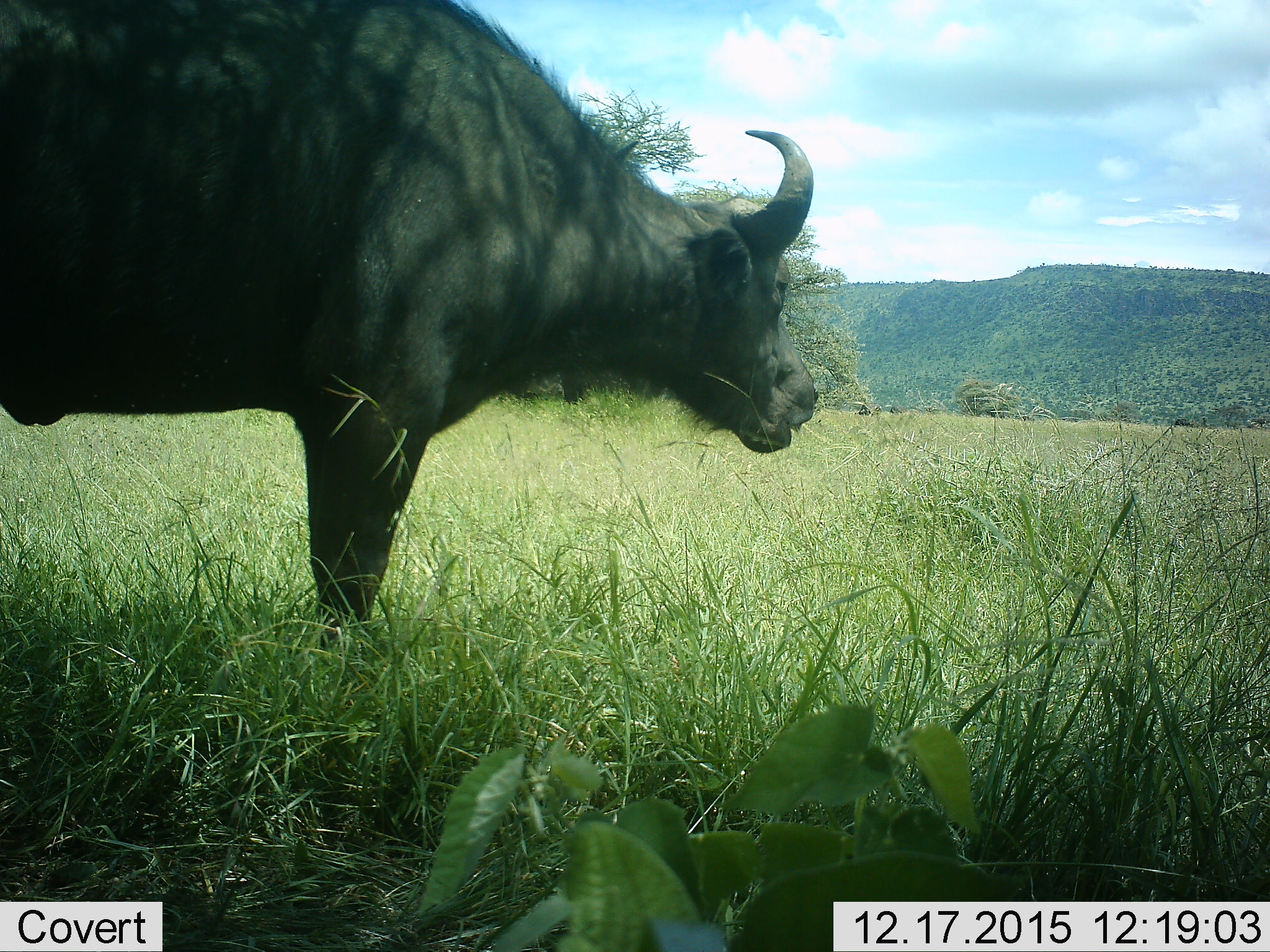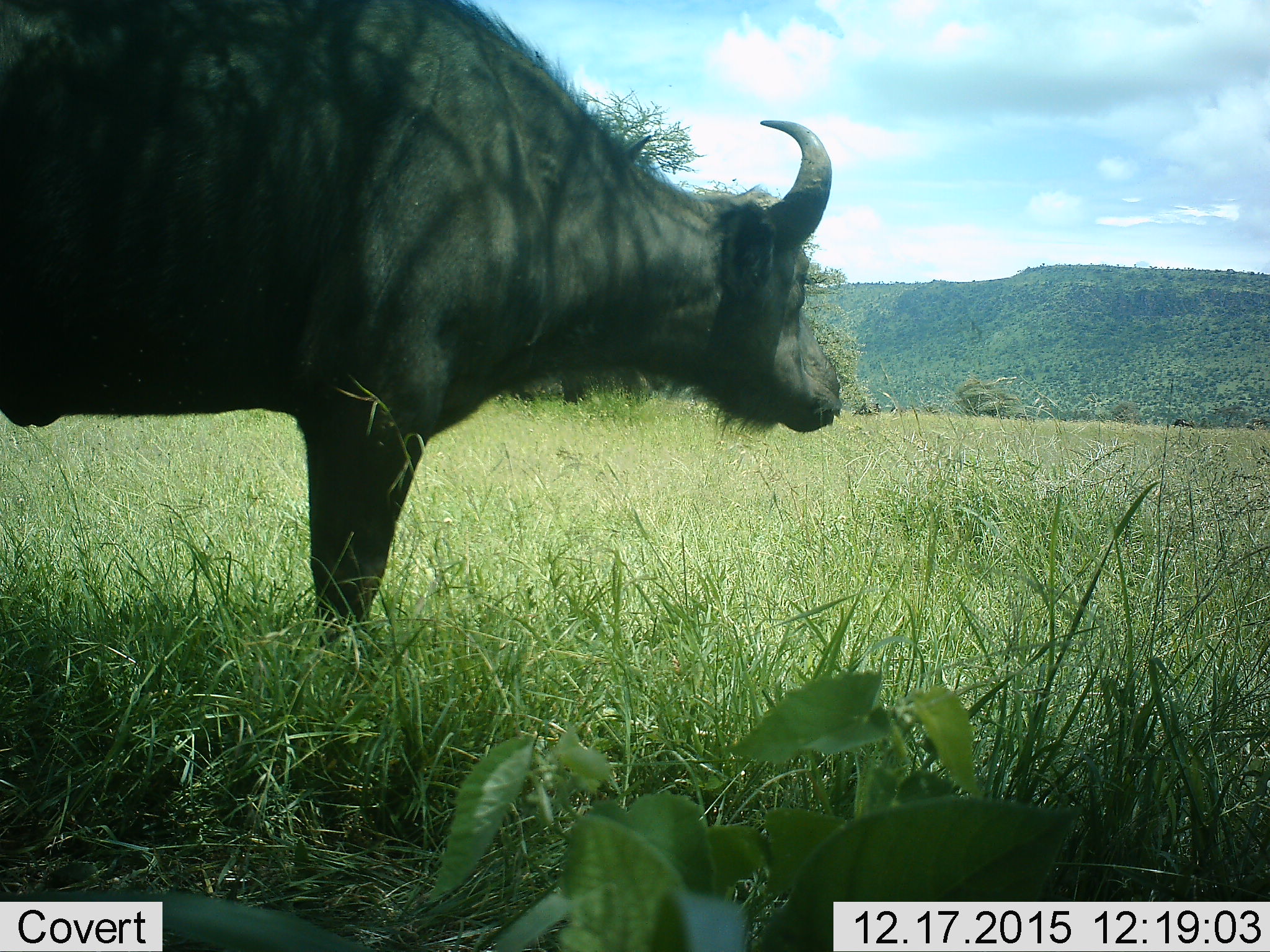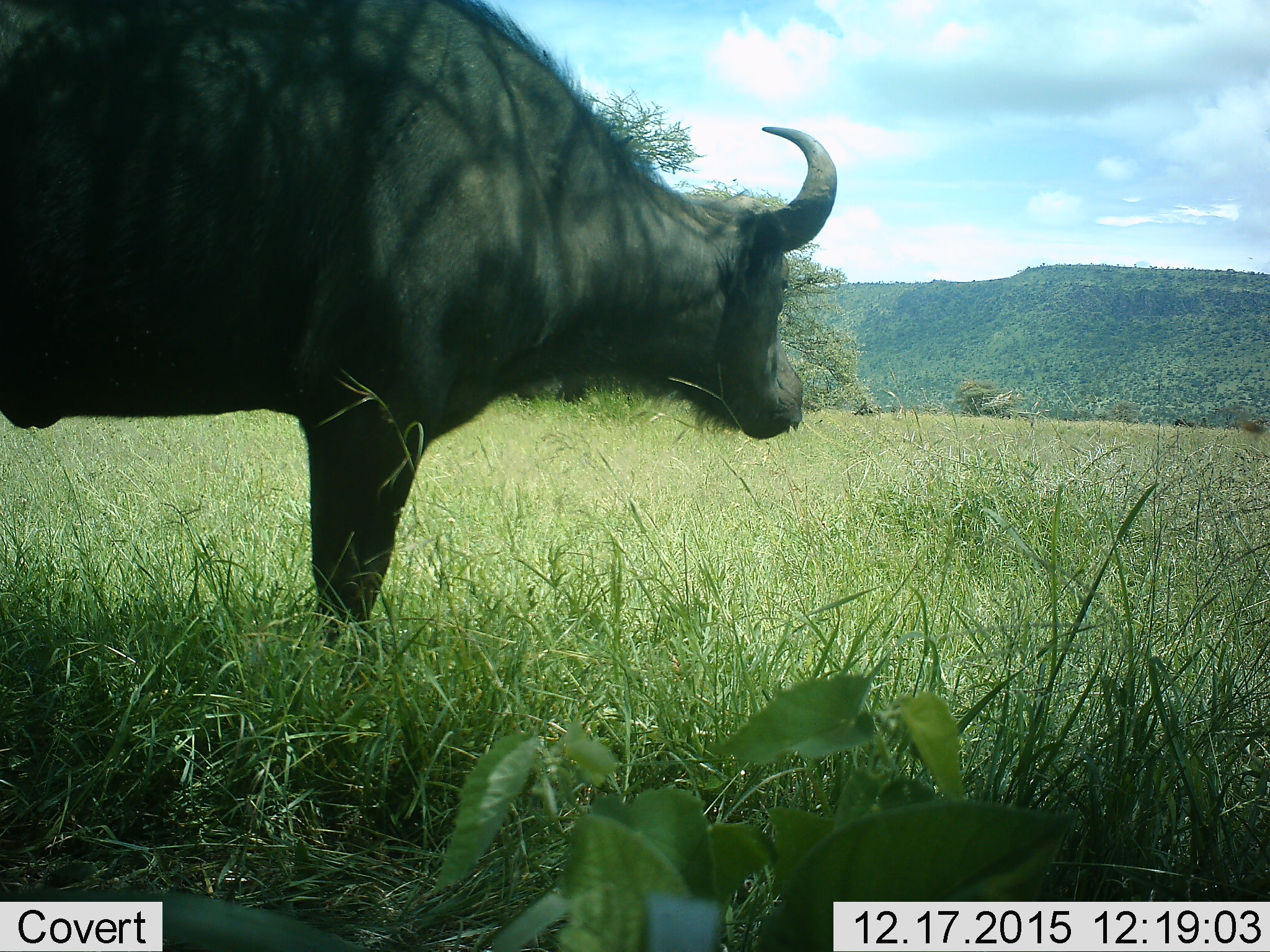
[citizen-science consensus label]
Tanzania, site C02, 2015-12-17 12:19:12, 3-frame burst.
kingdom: Animalia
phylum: Chordata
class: Mammalia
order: Artiodactyla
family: Bovidae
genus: Syncerus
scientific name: Syncerus caffer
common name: cape buffalo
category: buffalo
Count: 1.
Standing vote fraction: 93%.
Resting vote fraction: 7%.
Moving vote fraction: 0%.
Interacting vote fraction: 0%.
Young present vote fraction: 0%.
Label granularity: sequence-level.